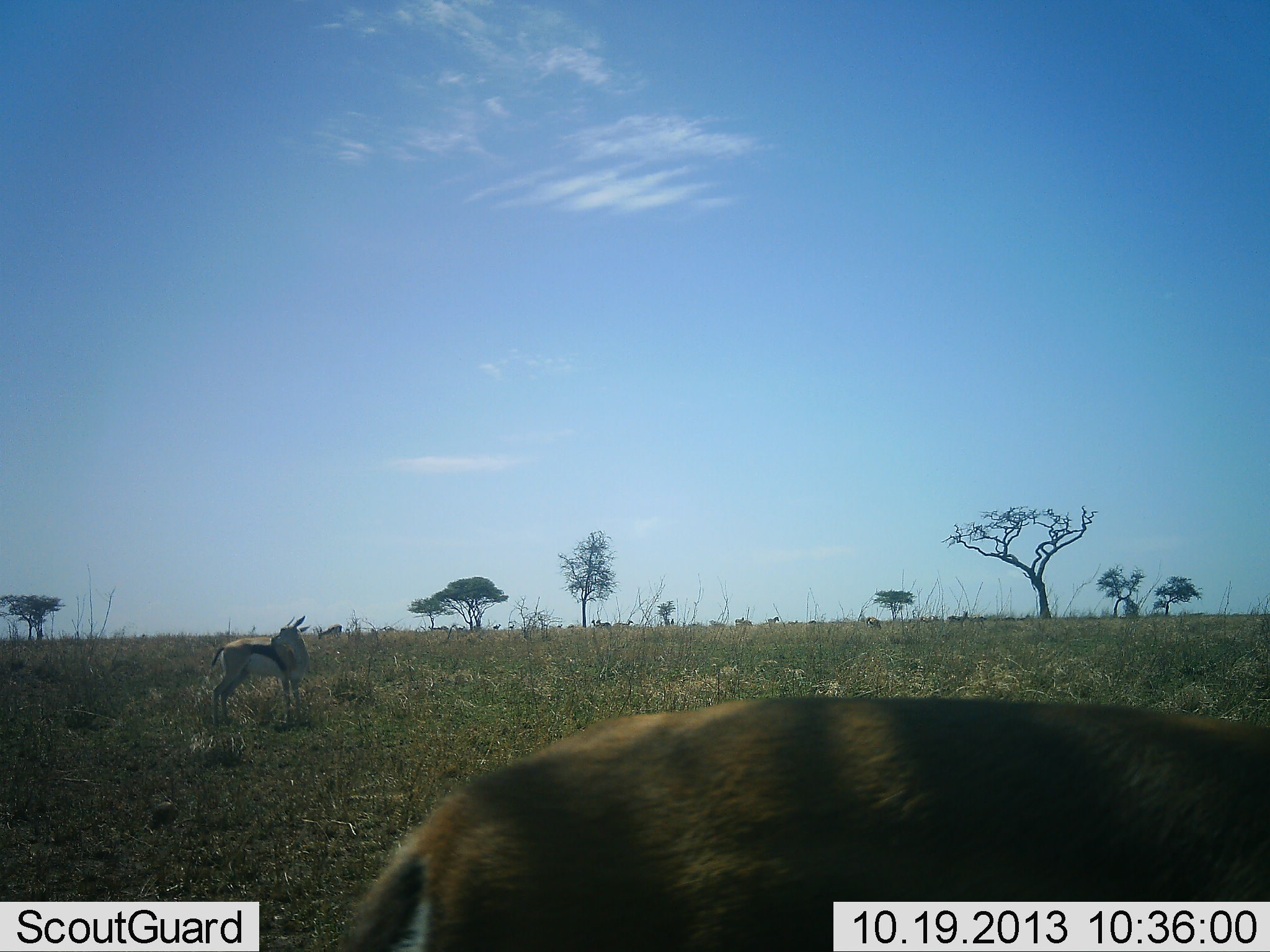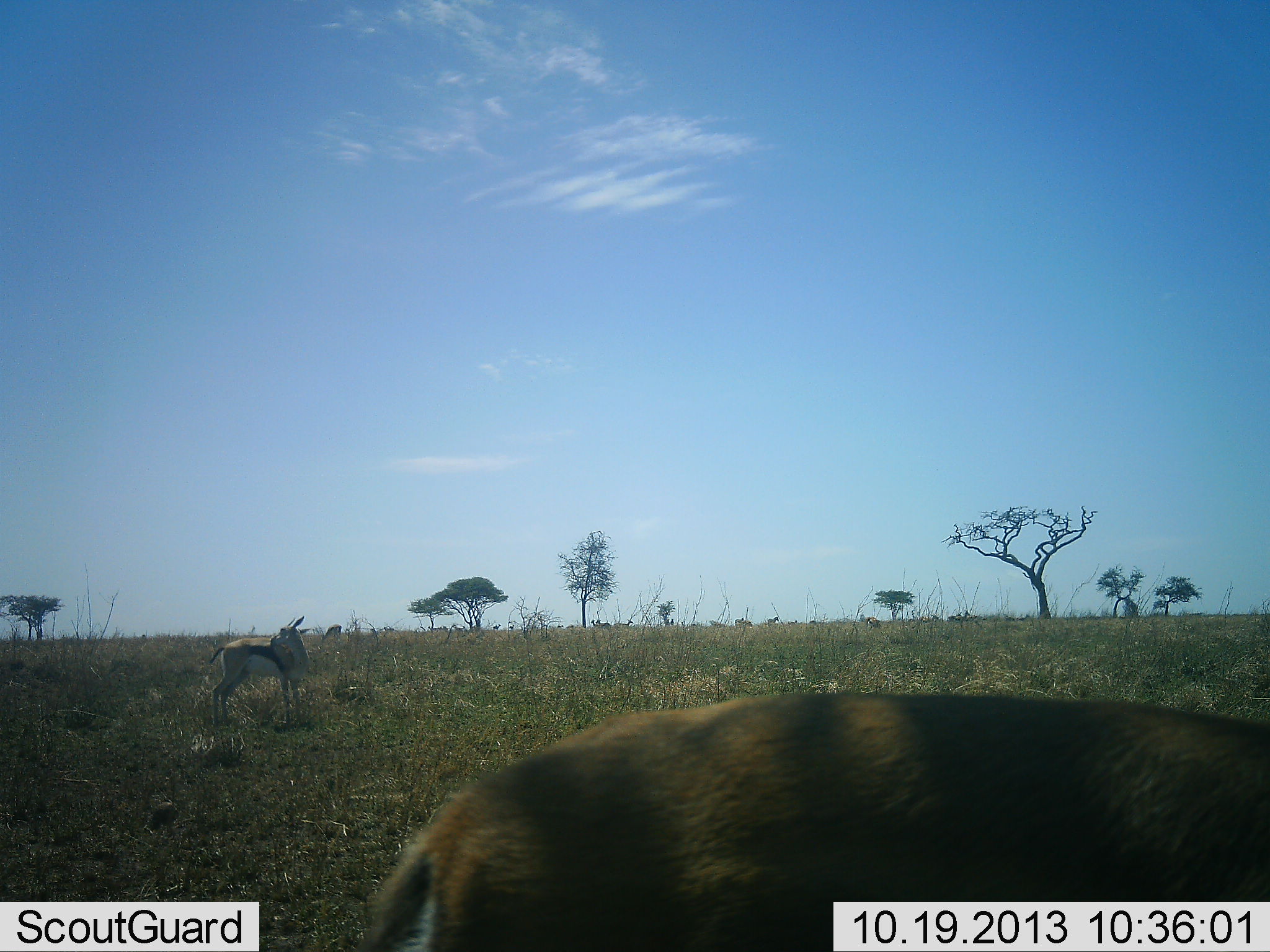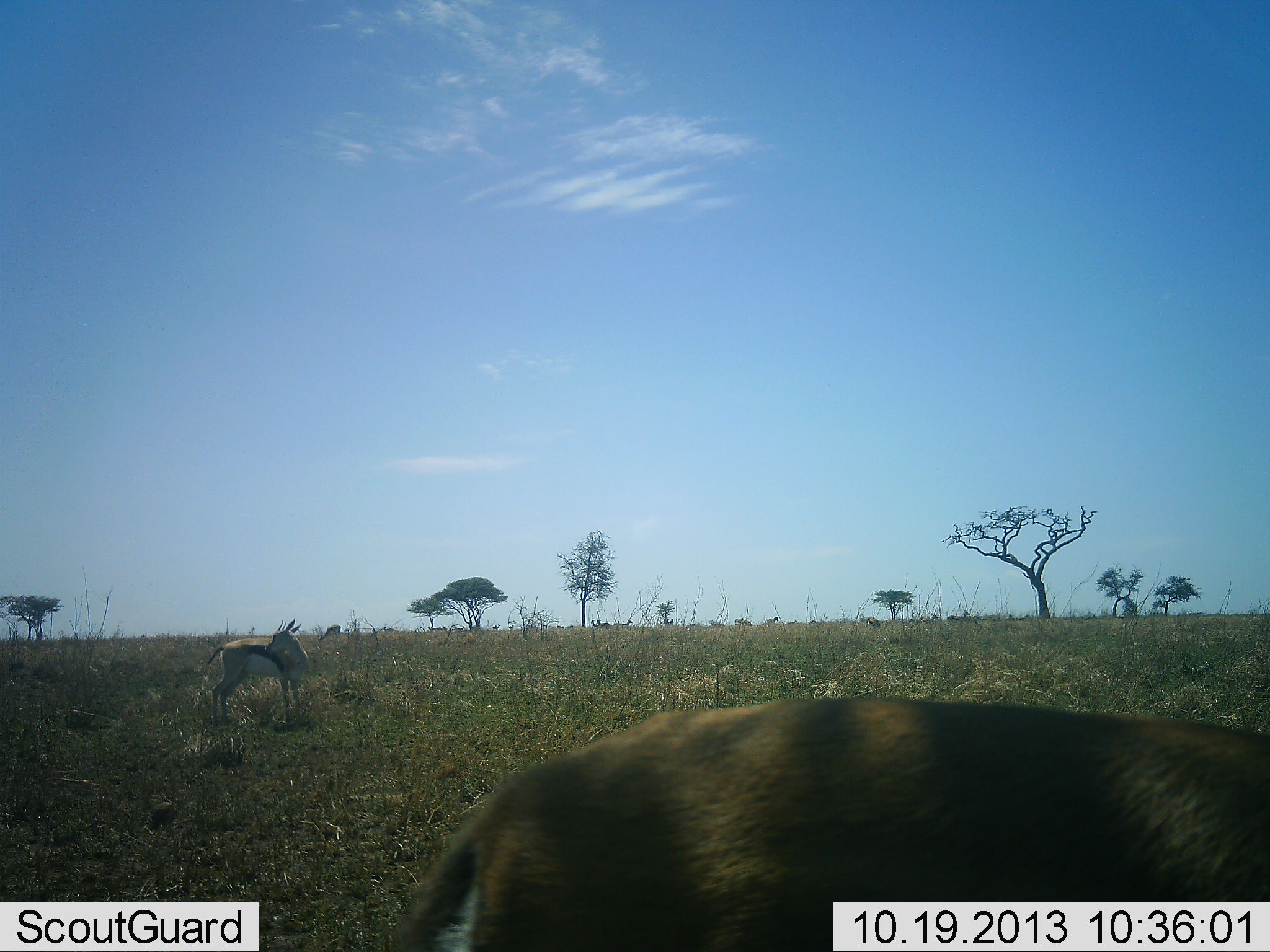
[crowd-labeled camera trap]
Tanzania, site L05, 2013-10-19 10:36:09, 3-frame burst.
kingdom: Animalia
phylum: Chordata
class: Mammalia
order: Artiodactyla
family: Bovidae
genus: Eudorcas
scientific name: Eudorcas thomsonii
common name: thomson's gazelle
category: gazellethomsons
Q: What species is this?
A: Gazellethomsons (thomson's gazelle) (Eudorcas thomsonii).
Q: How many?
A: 2.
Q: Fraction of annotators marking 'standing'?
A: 94%.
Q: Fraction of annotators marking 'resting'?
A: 0%.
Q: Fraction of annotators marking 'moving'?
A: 6%.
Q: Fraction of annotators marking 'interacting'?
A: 6%.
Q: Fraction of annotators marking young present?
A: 0%.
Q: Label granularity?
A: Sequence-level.